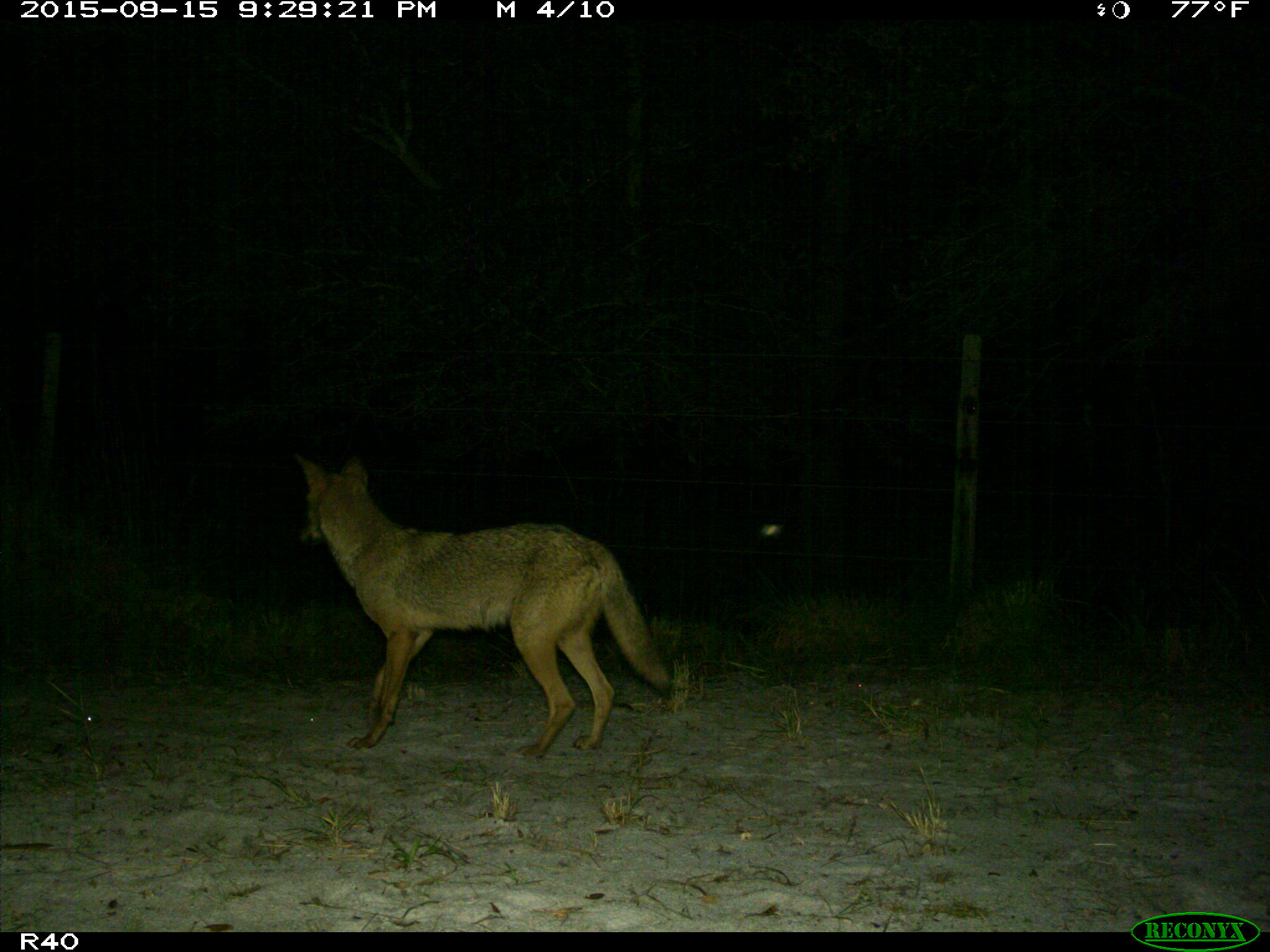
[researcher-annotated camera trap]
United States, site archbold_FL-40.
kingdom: Animalia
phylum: Chordata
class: Mammalia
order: Carnivora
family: Canidae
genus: Canis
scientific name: Canis latrans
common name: coyote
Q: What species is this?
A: Canis latrans (coyote).